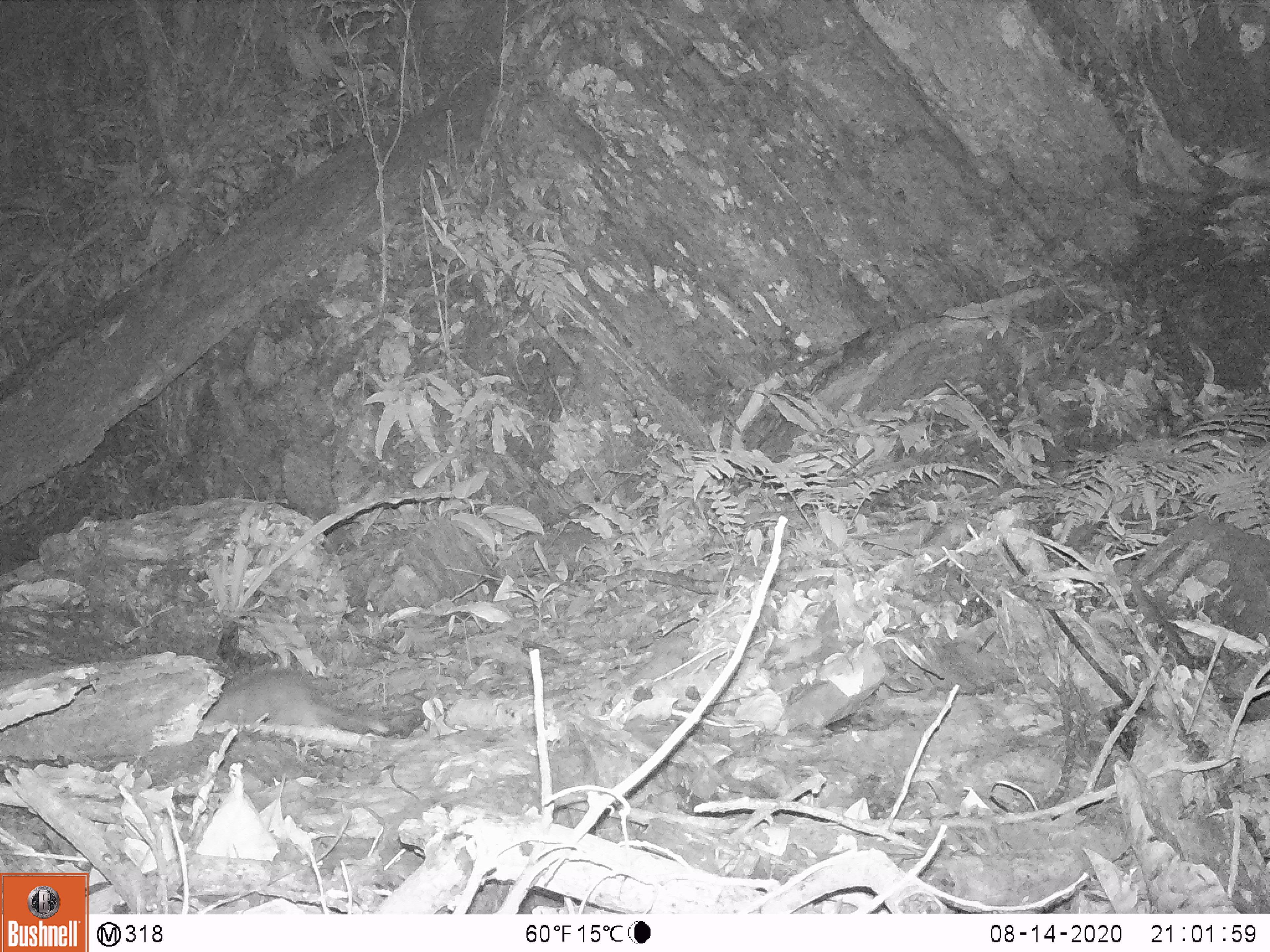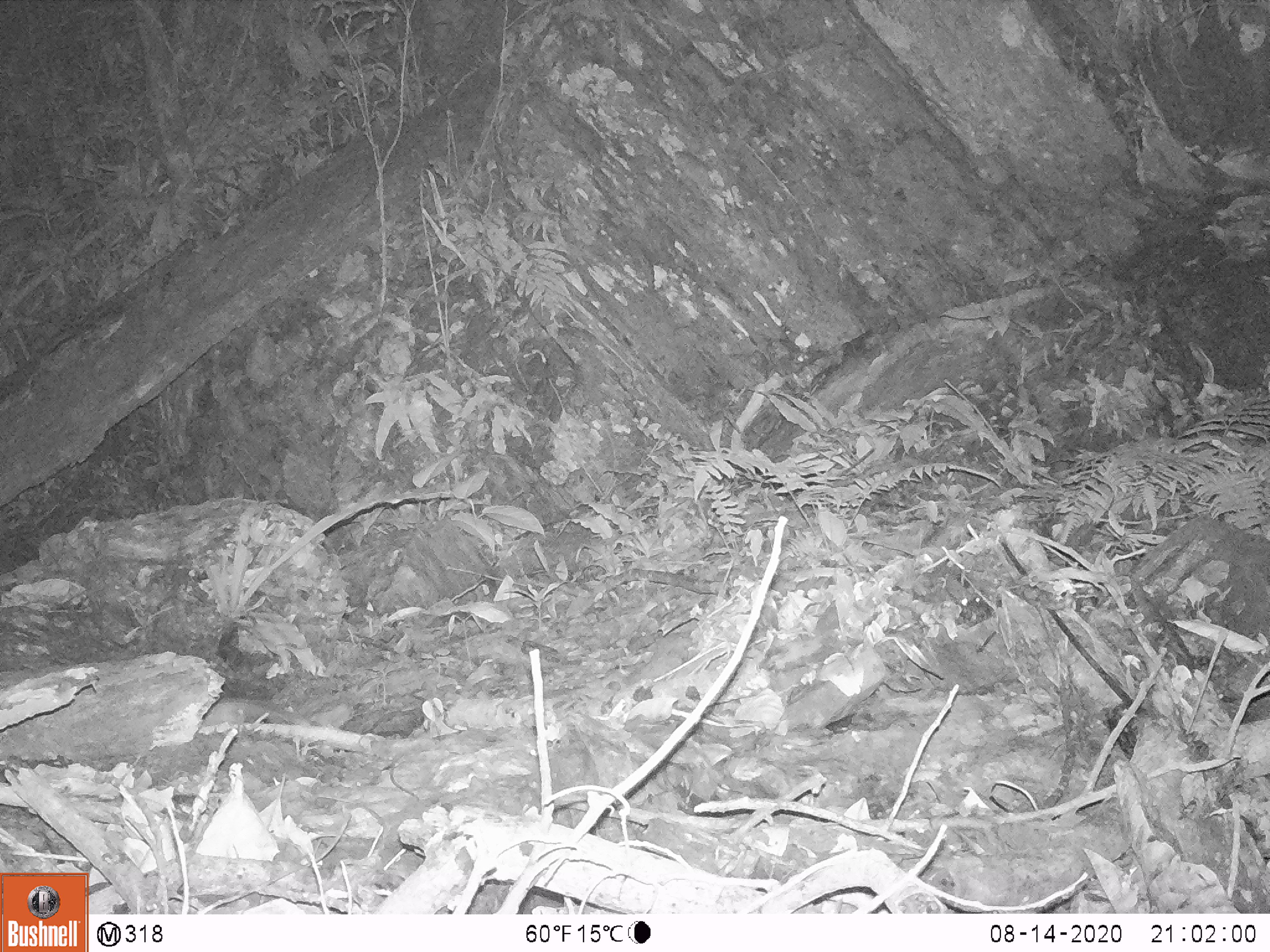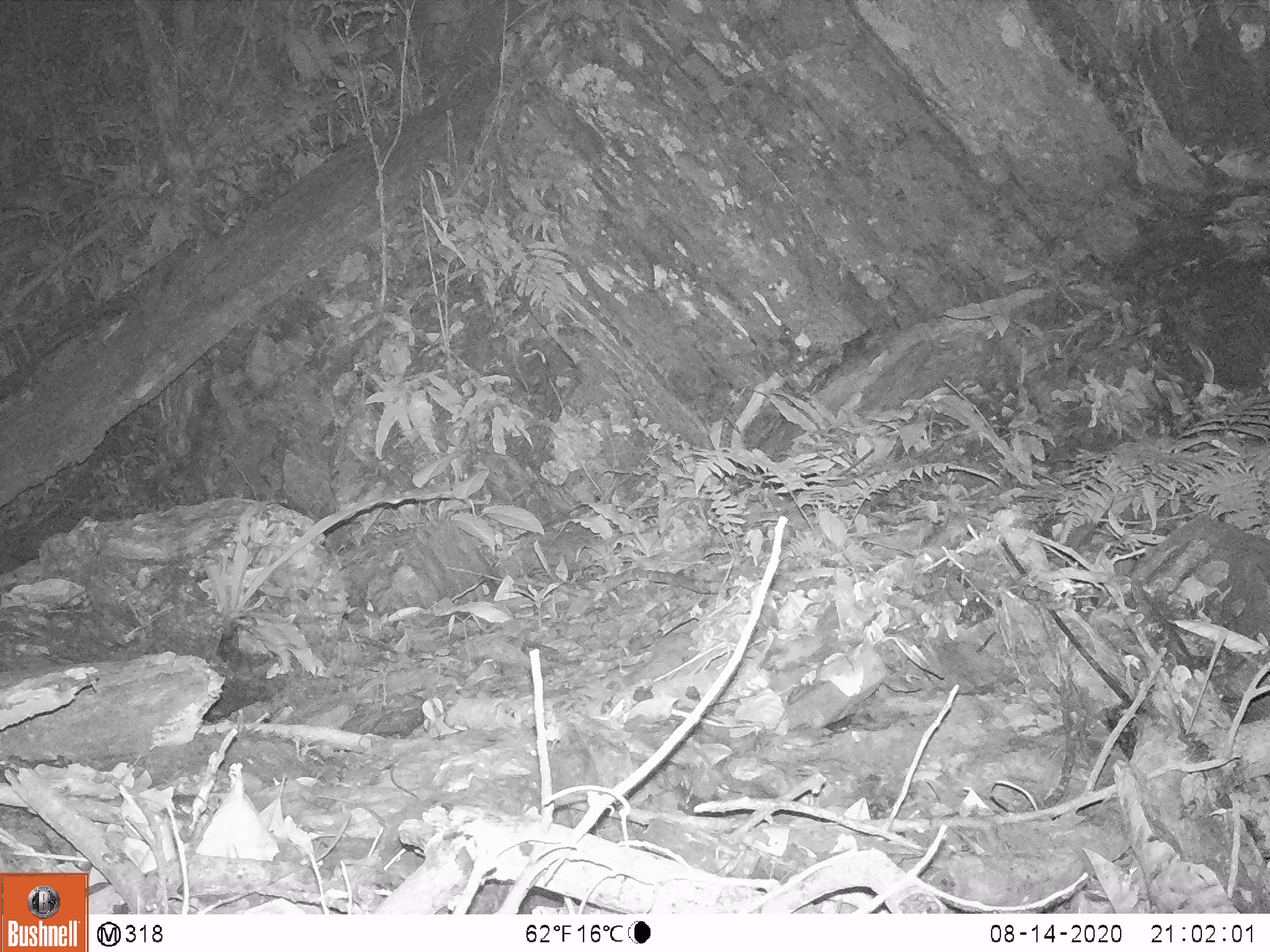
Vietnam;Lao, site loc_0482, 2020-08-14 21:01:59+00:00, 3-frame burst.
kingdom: Animalia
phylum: Chordata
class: Mammalia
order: Carnivora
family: Mustelidae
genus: Melogale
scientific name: Melogale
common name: ferret badger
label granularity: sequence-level